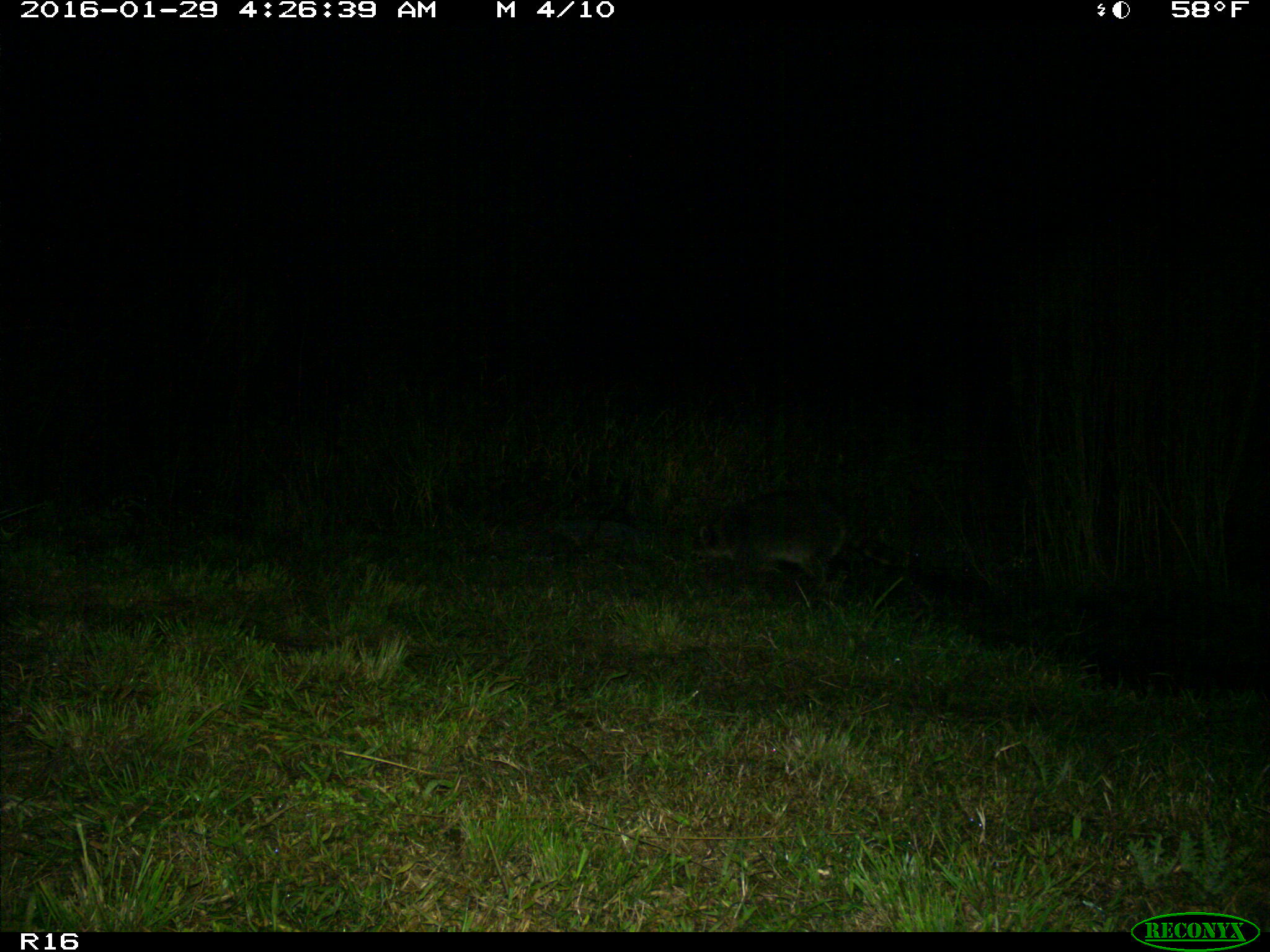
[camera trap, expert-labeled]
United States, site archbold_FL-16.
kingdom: Animalia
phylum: Chordata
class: Mammalia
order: Carnivora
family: Procyonidae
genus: Procyon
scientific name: Procyon lotor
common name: common raccoon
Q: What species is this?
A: Procyon lotor (common raccoon).